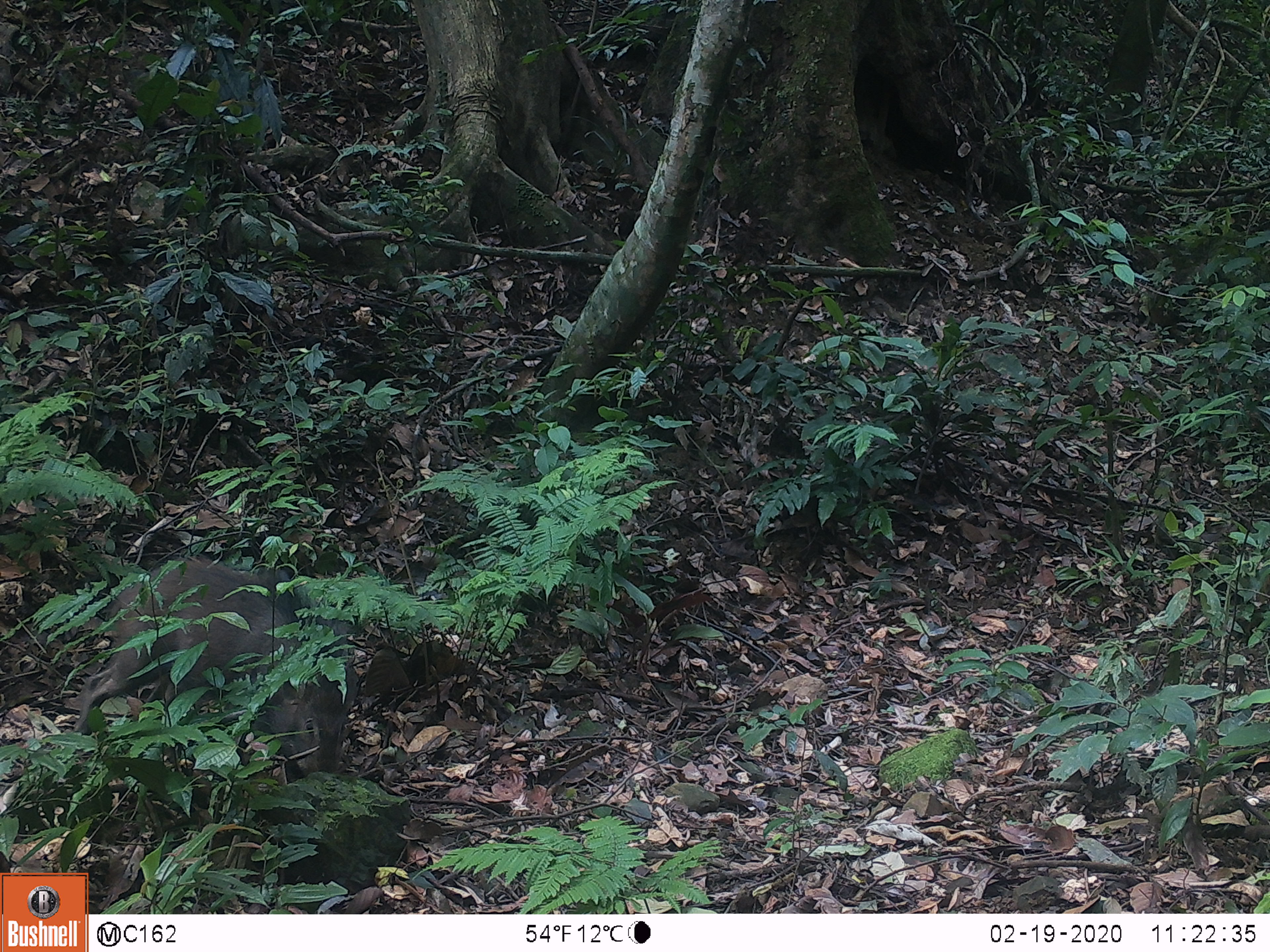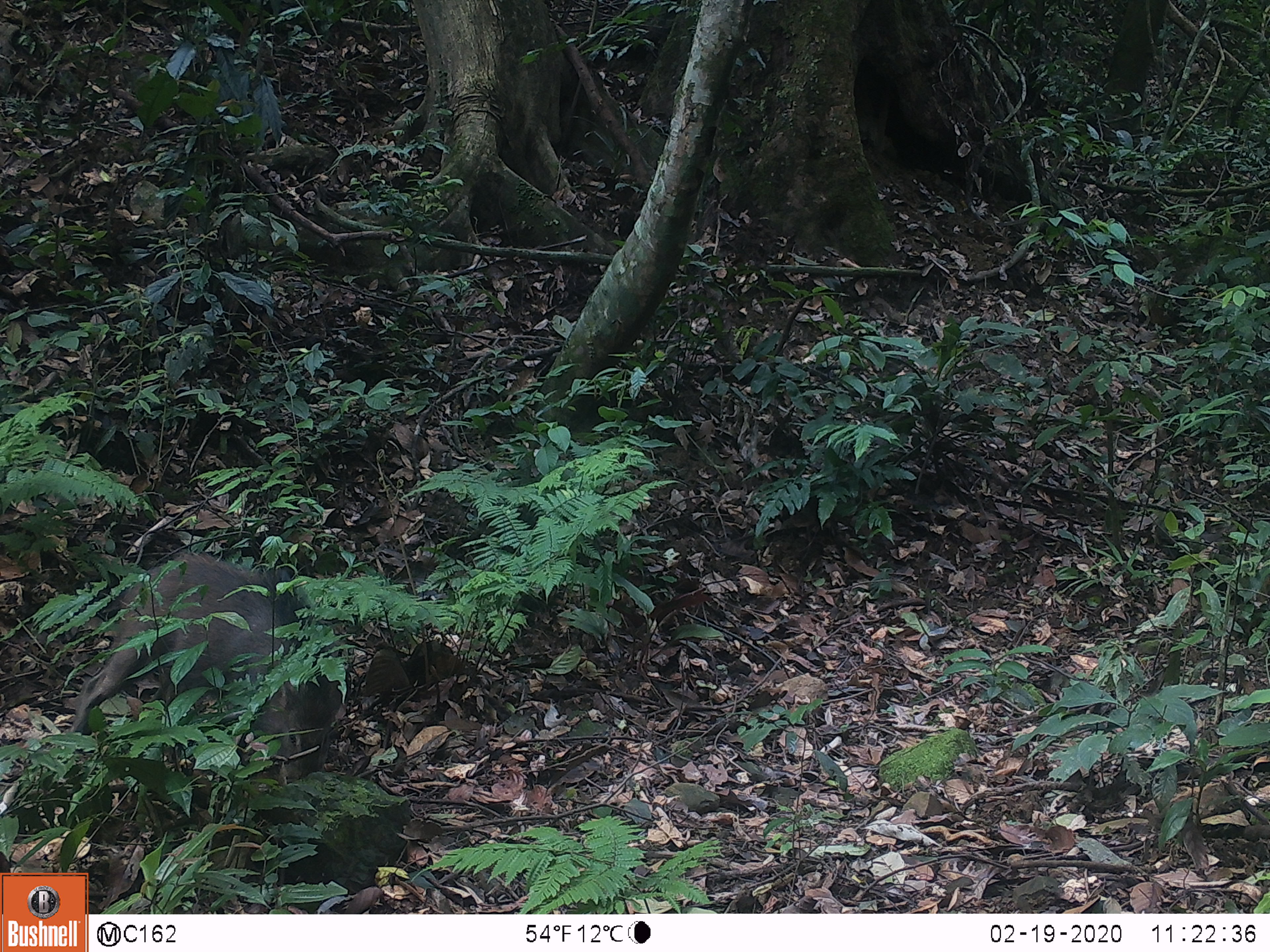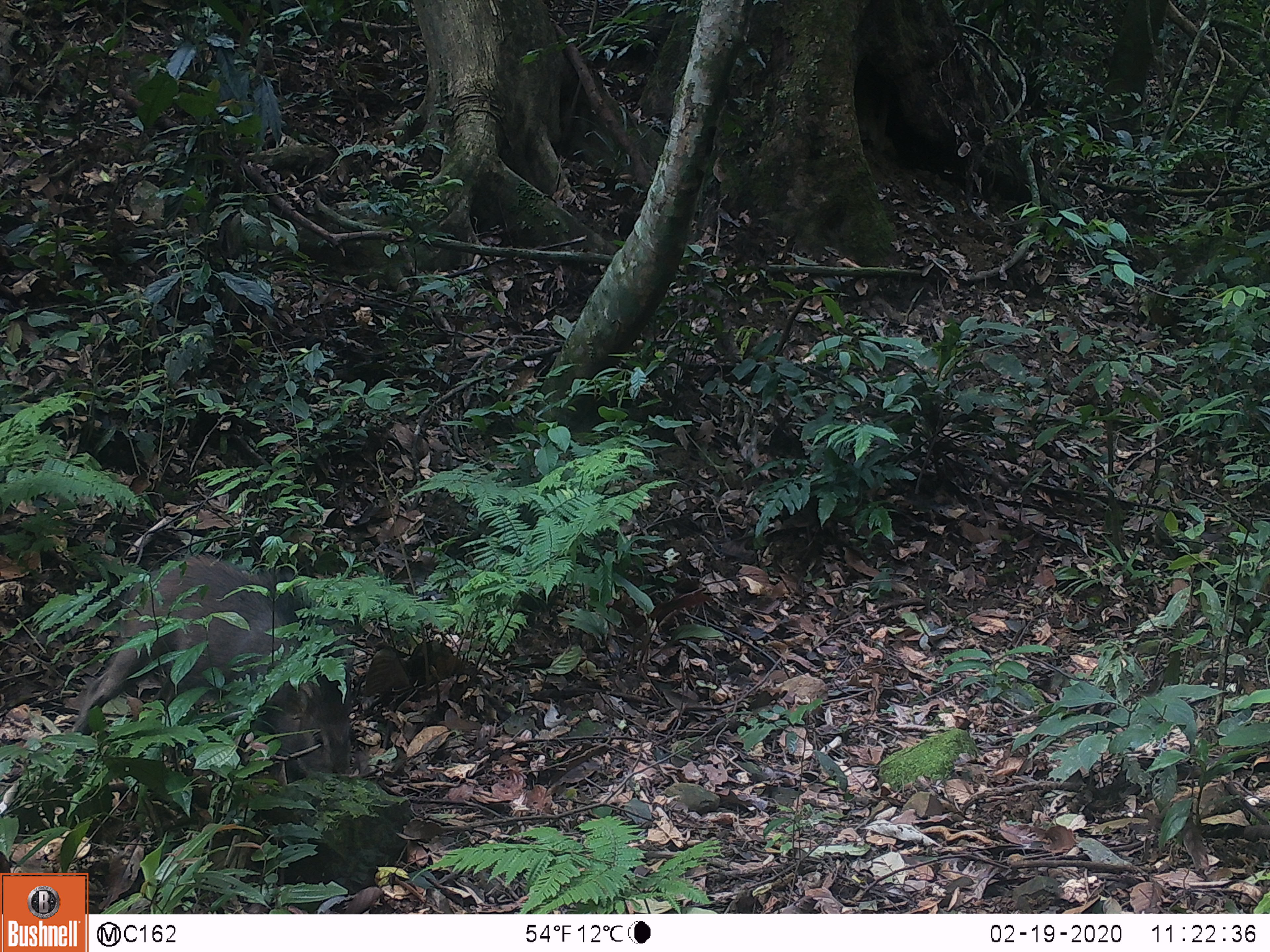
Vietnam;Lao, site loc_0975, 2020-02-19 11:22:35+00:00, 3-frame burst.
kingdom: Animalia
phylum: Chordata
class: Mammalia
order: Artiodactyla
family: Suidae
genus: Sus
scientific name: Sus scrofa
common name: eurasian wild pig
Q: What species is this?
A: Eurasian wild pig (Sus scrofa).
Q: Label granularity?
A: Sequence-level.